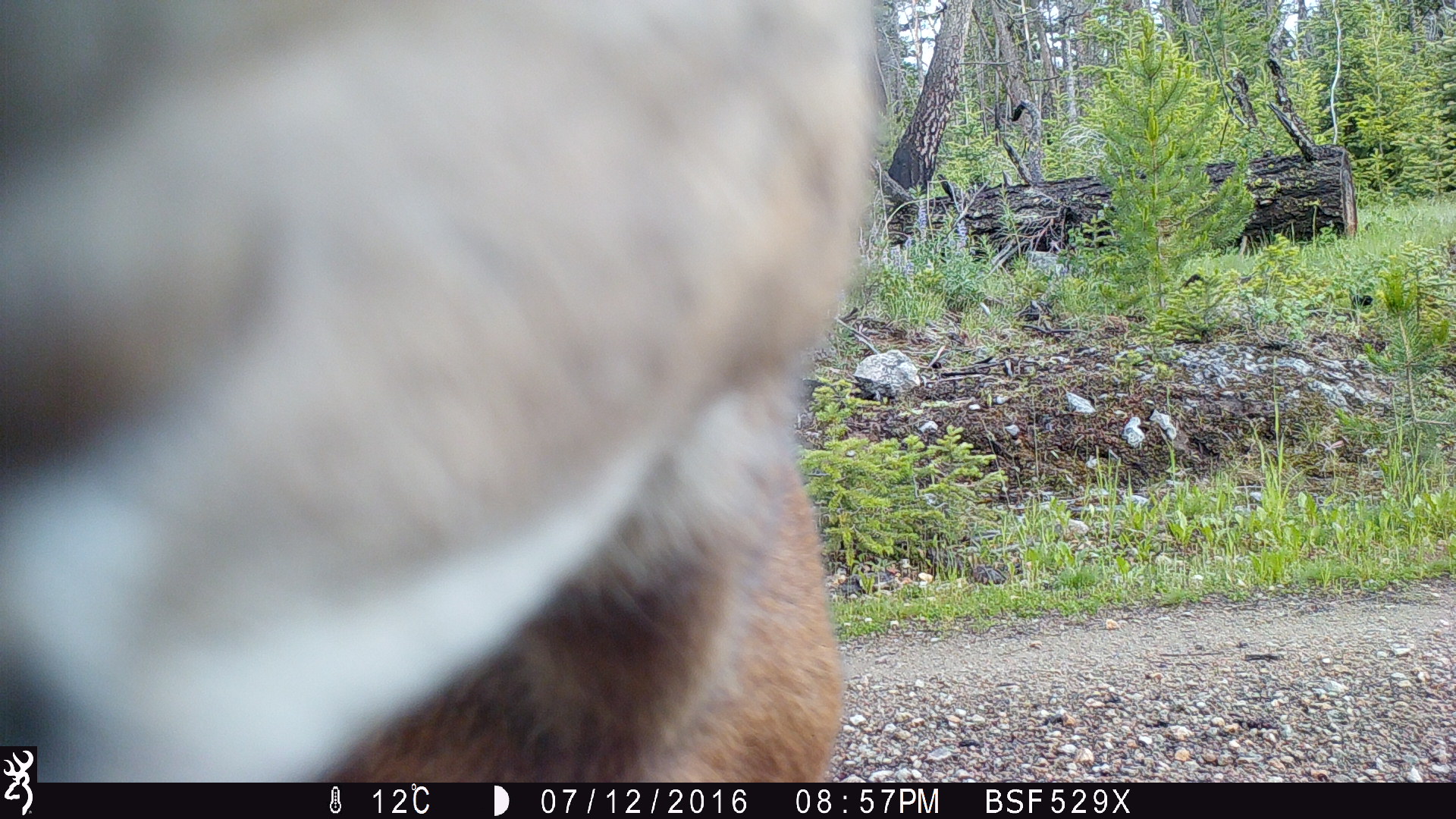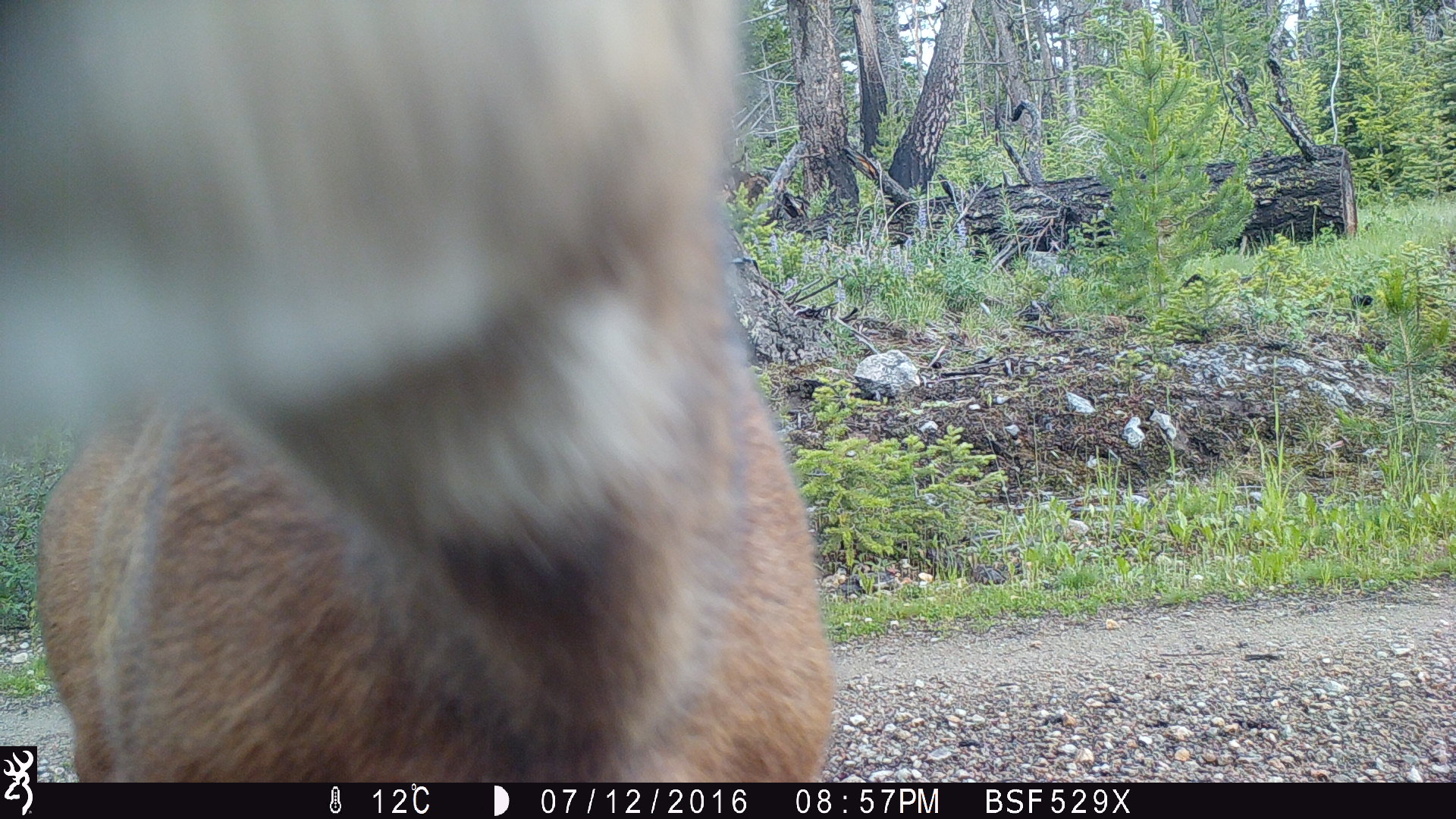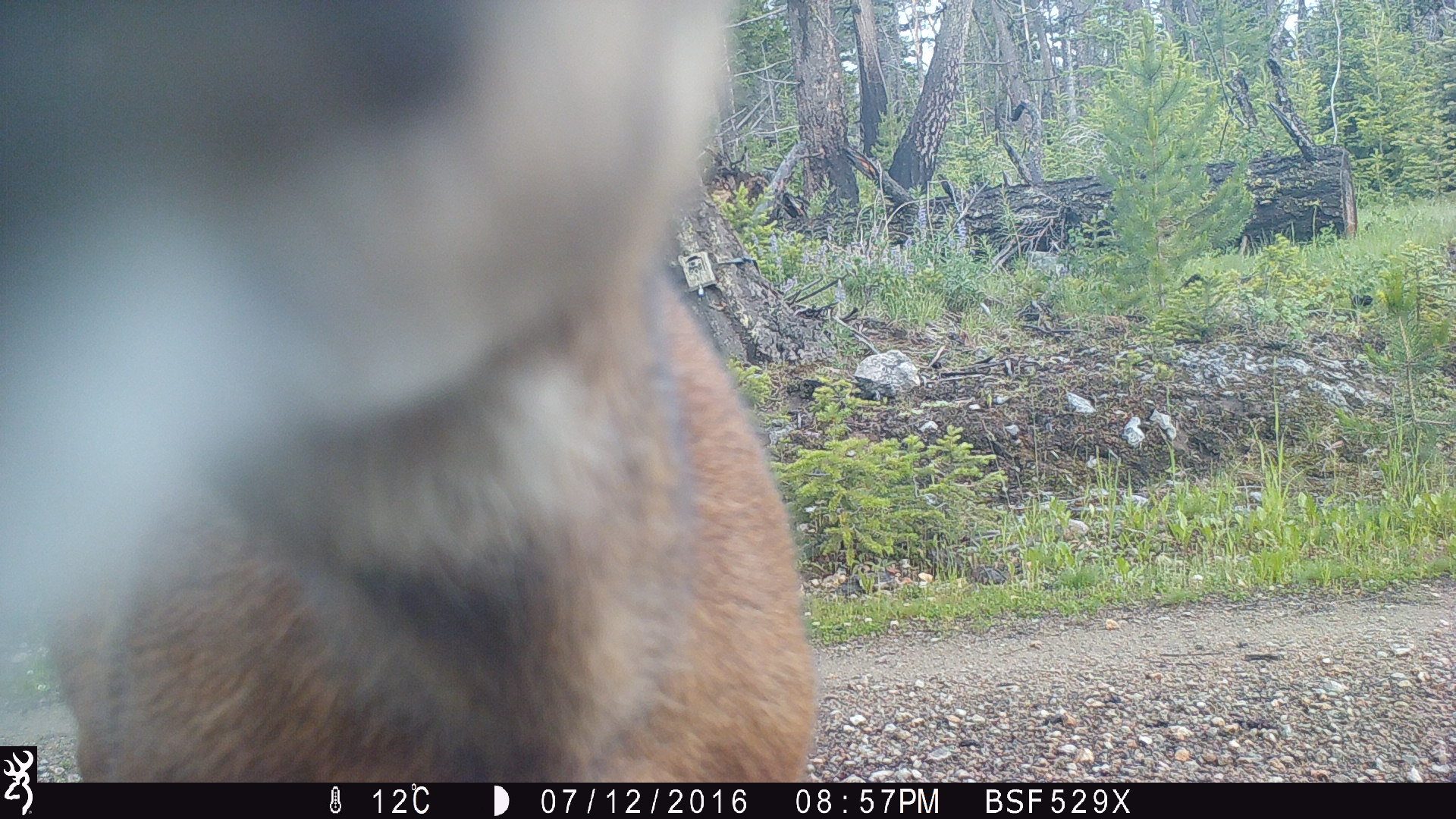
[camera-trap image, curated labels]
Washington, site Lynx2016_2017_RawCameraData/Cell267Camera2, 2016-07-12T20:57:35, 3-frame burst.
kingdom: Animalia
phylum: Chordata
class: Mammalia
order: Artiodactyla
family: Cervidae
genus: Odocoileus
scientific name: Odocoileus hemionus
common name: mule deer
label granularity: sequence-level